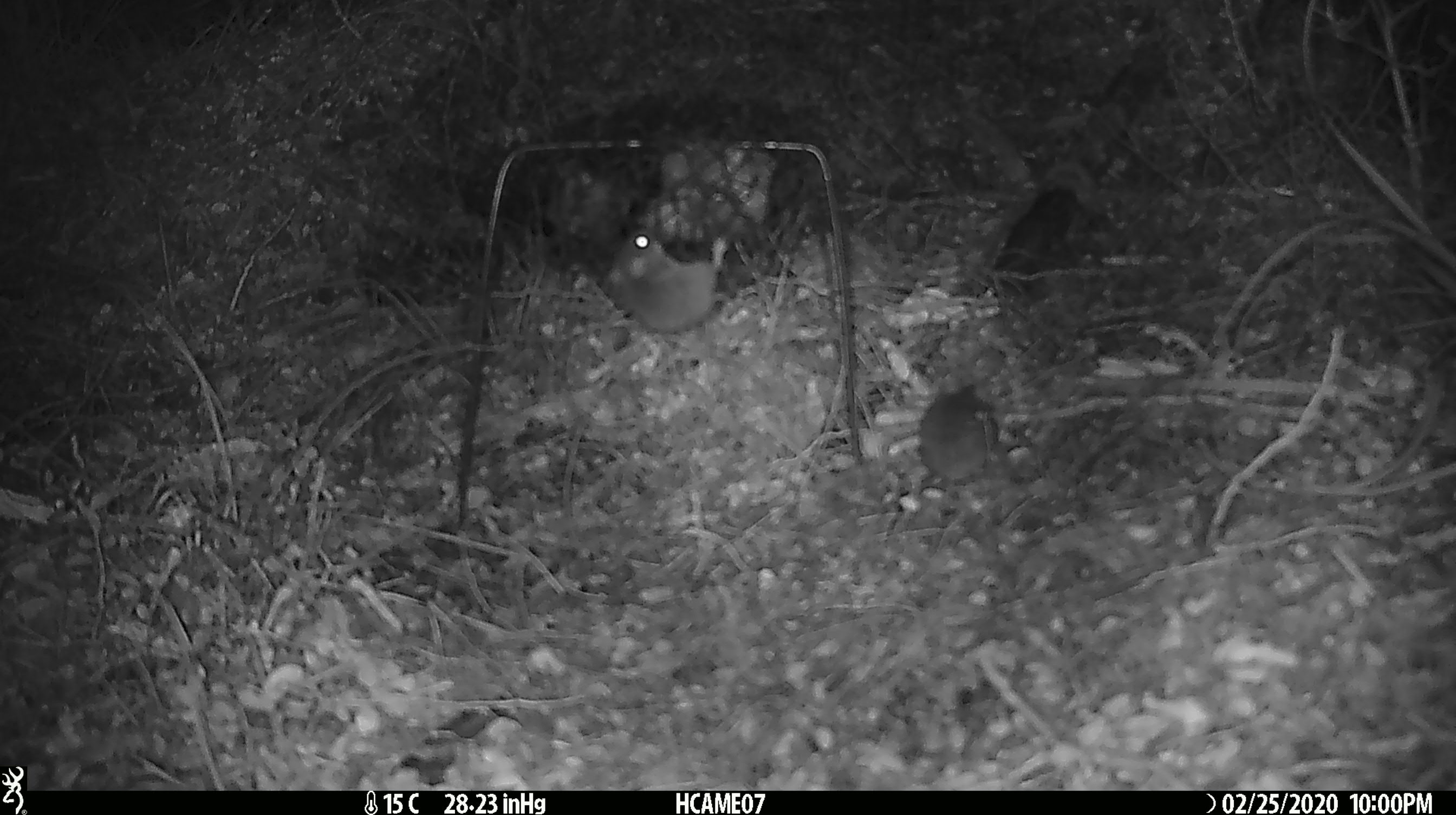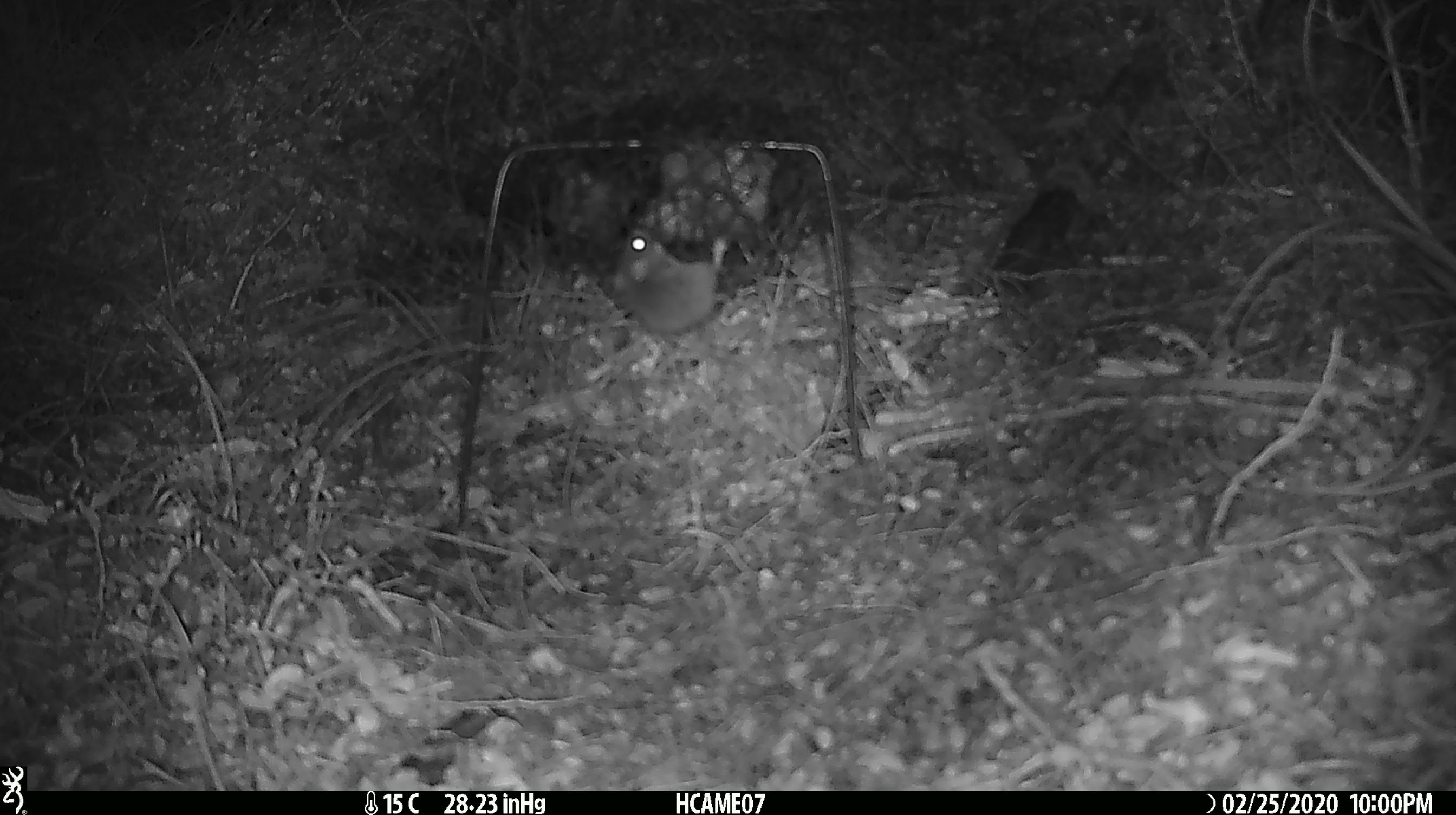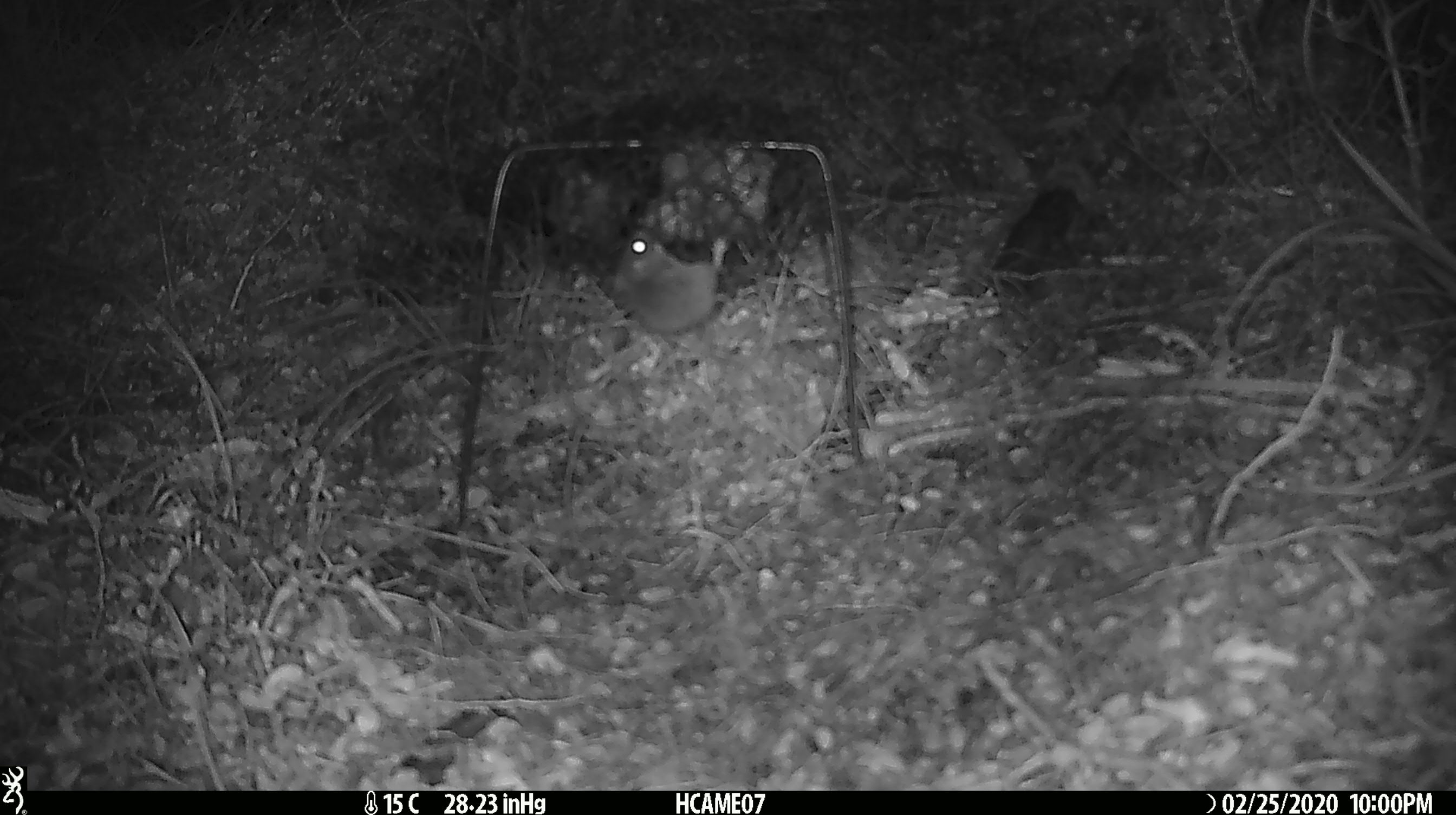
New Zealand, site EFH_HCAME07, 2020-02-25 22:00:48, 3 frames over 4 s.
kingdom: Animalia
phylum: Chordata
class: Mammalia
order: Rodentia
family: Muridae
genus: Mus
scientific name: Mus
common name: mouse